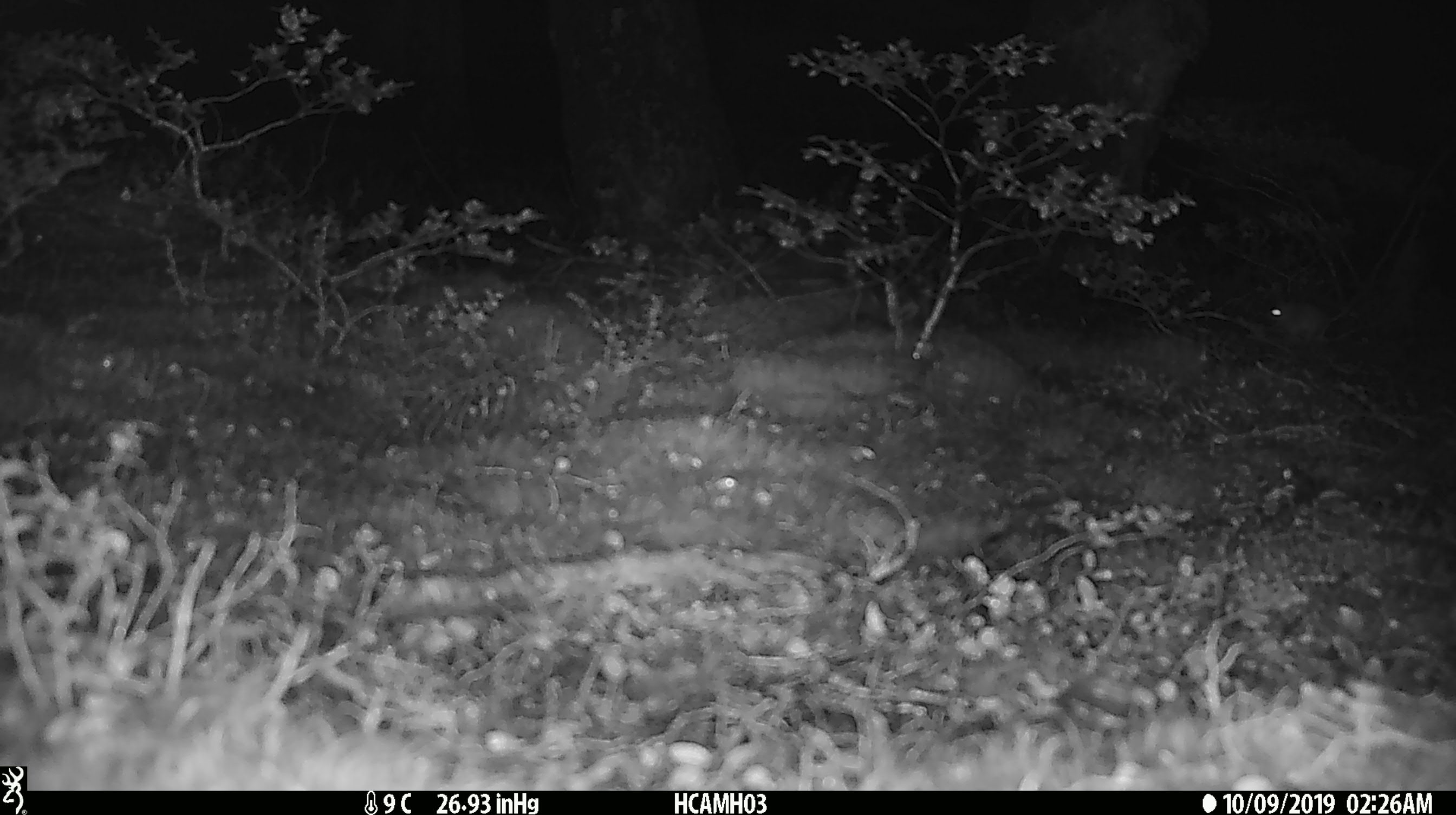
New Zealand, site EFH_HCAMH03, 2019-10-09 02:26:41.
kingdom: Animalia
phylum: Chordata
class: Mammalia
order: Rodentia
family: Muridae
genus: Mus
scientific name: Mus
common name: mouse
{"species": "mouse (Mus)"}